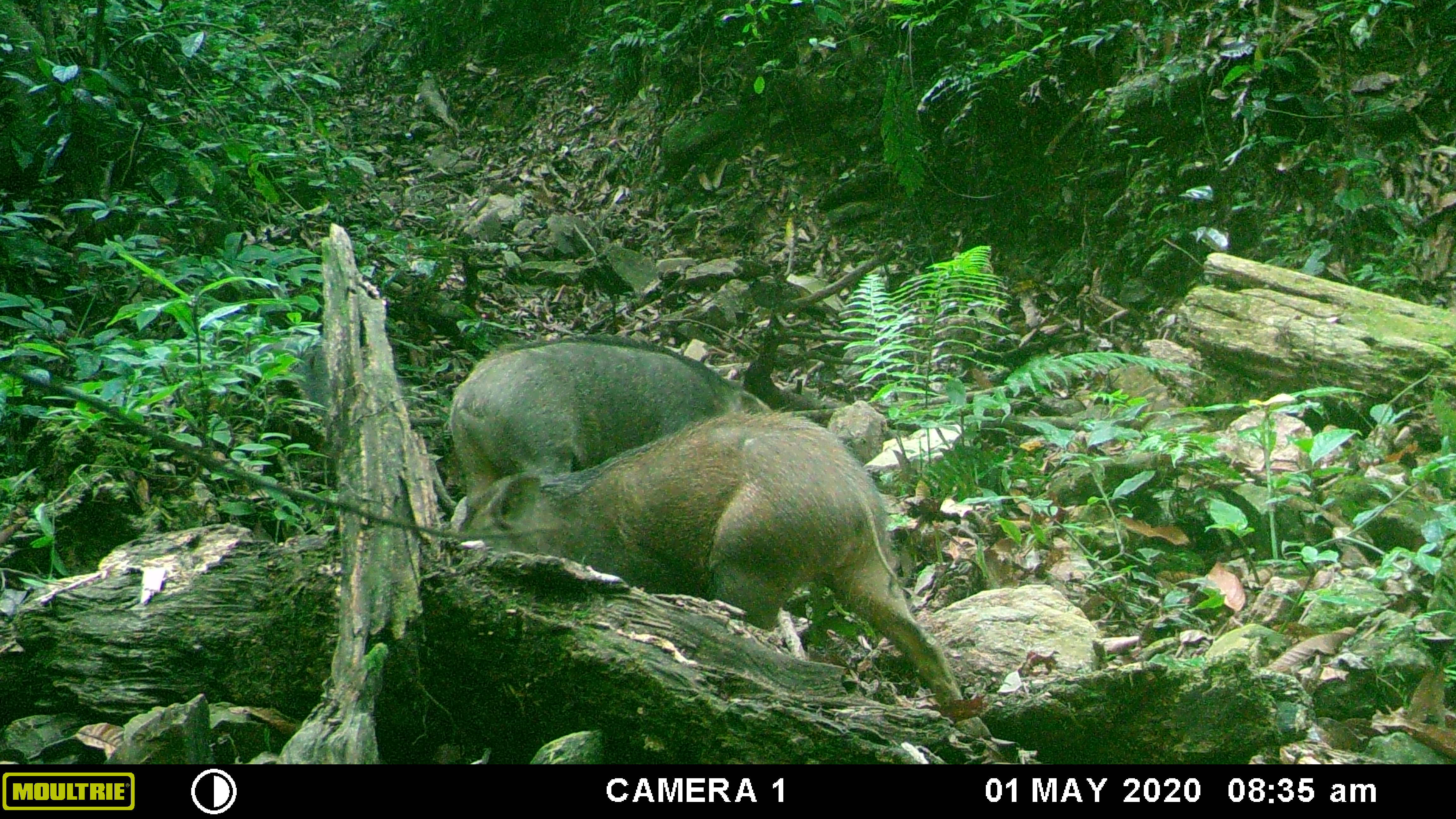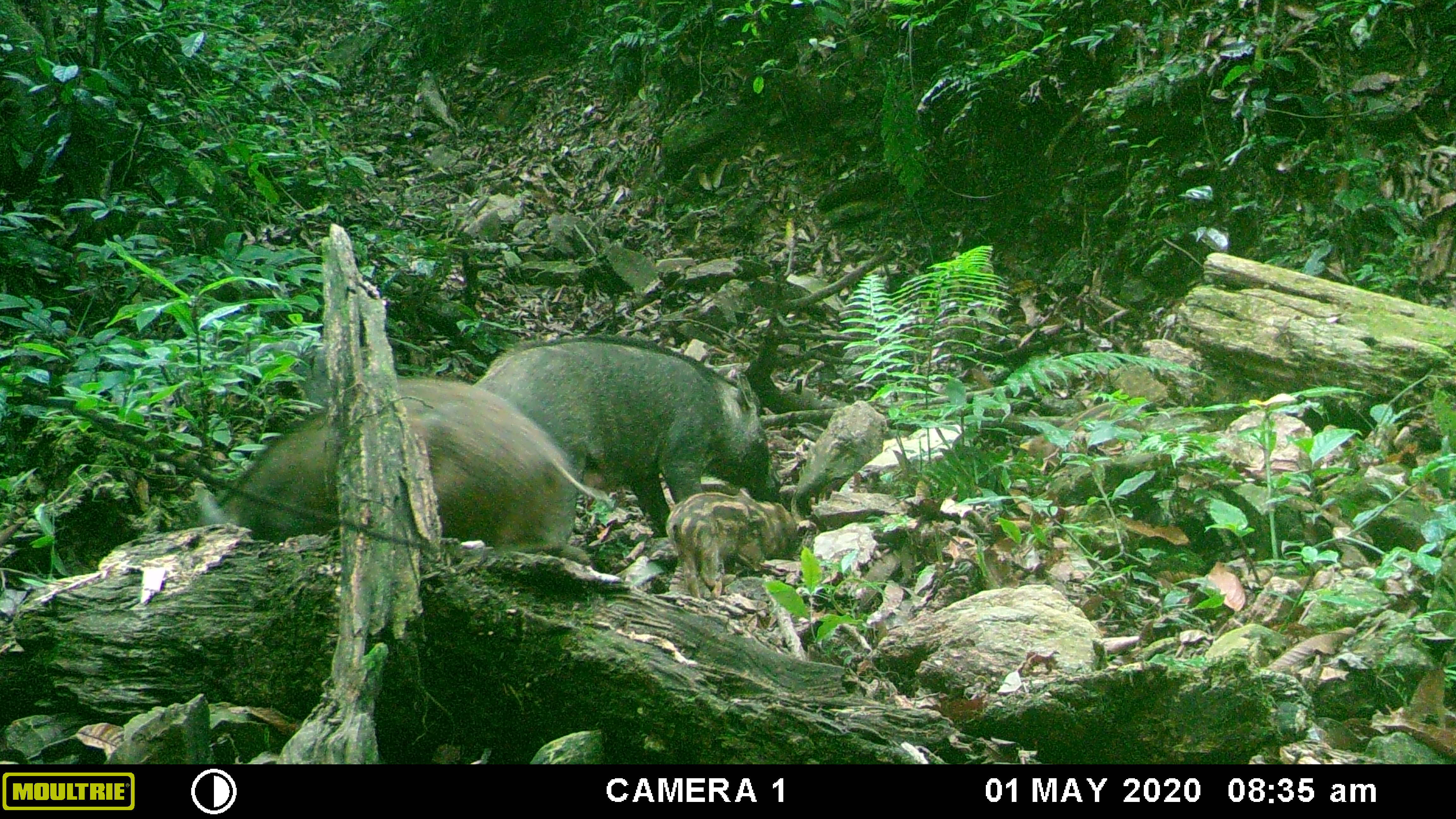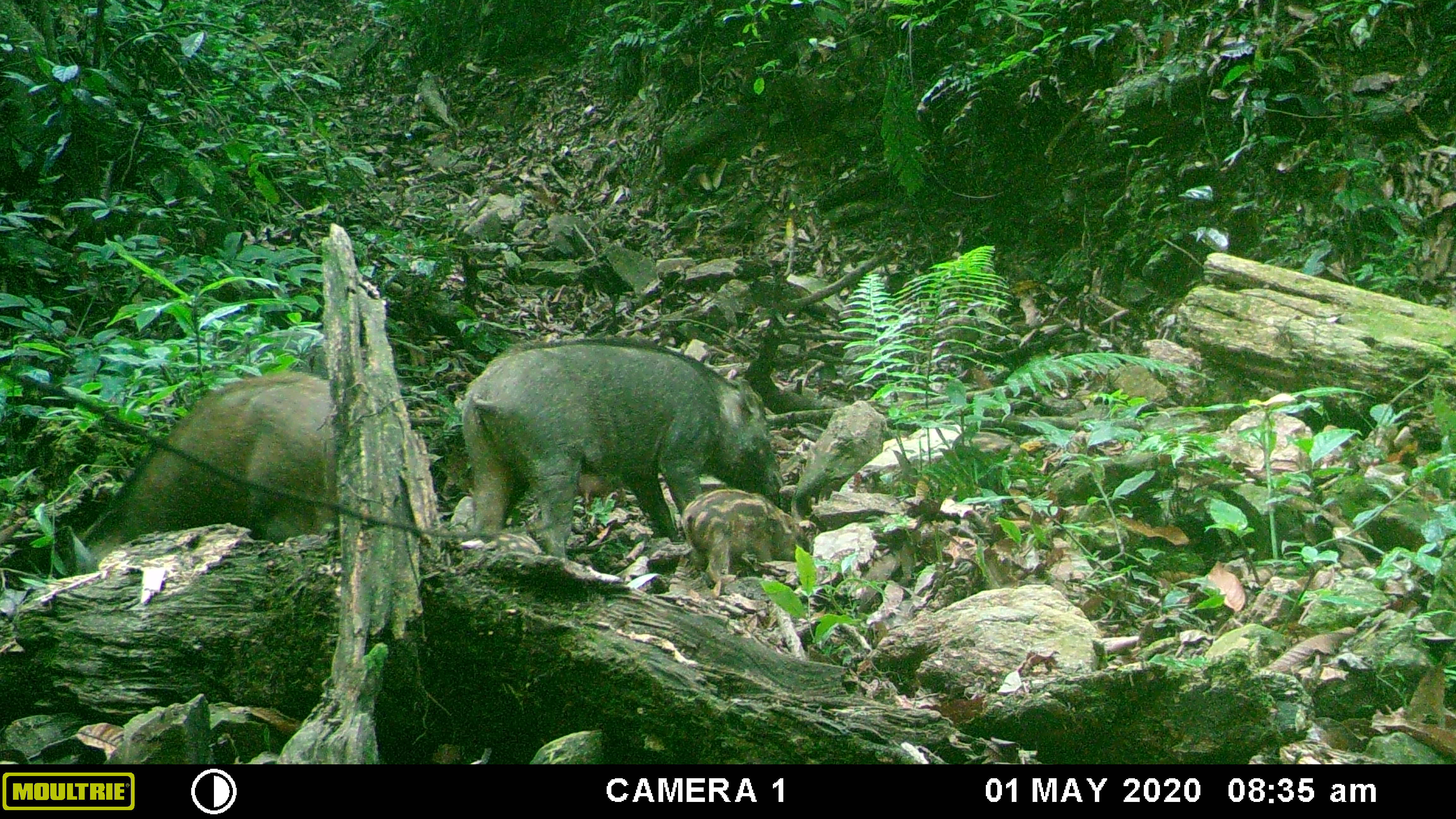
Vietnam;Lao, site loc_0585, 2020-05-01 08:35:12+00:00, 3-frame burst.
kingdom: Animalia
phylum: Chordata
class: Mammalia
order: Artiodactyla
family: Suidae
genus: Sus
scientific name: Sus scrofa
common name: eurasian wild pig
Eurasian wild pig (Sus scrofa). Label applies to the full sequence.